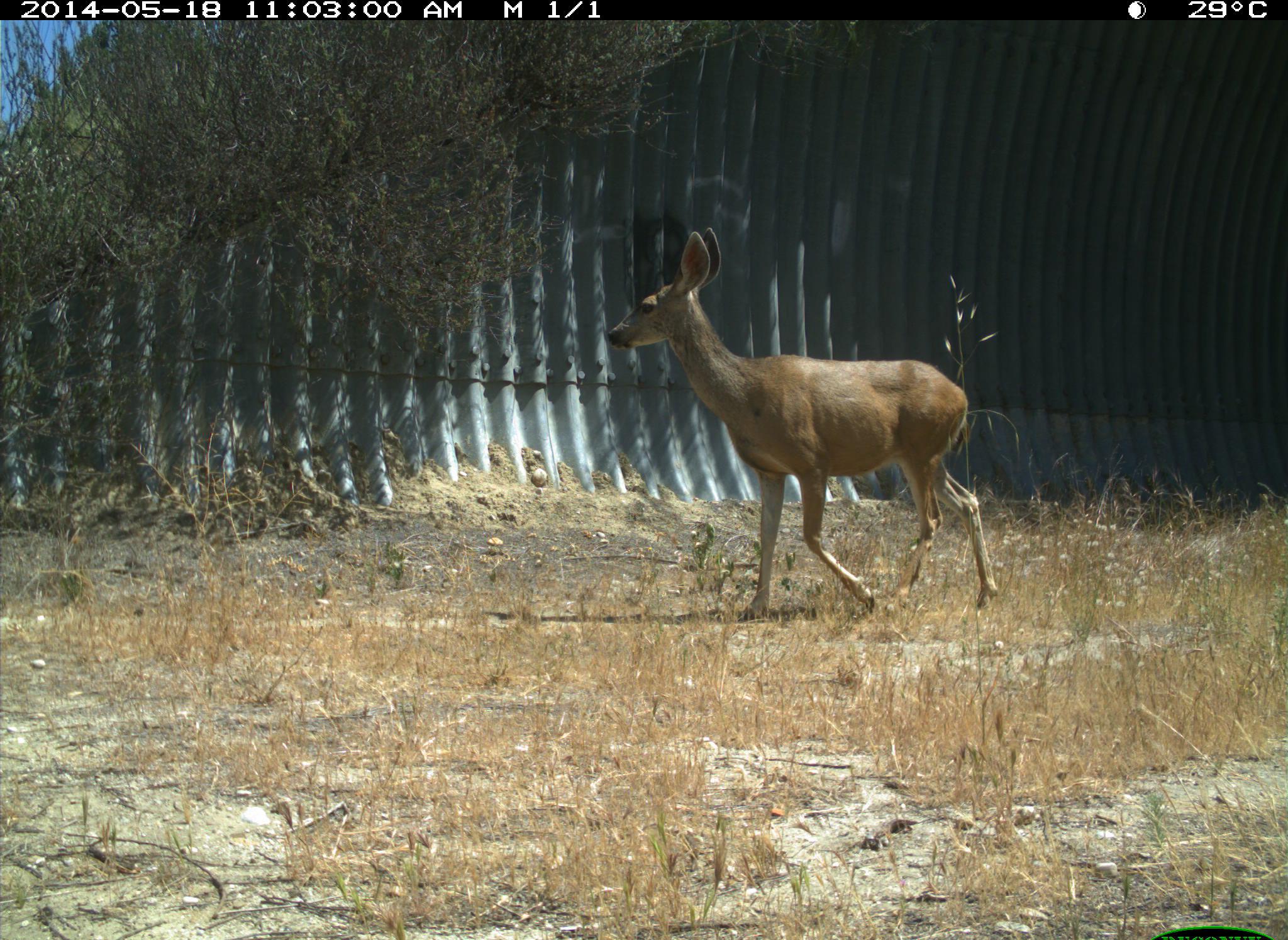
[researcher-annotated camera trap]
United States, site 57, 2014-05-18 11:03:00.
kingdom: Animalia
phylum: Chordata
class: Mammalia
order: Artiodactyla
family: Cervidae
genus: Odocoileus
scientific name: Odocoileus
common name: deer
Deer (Odocoileus).